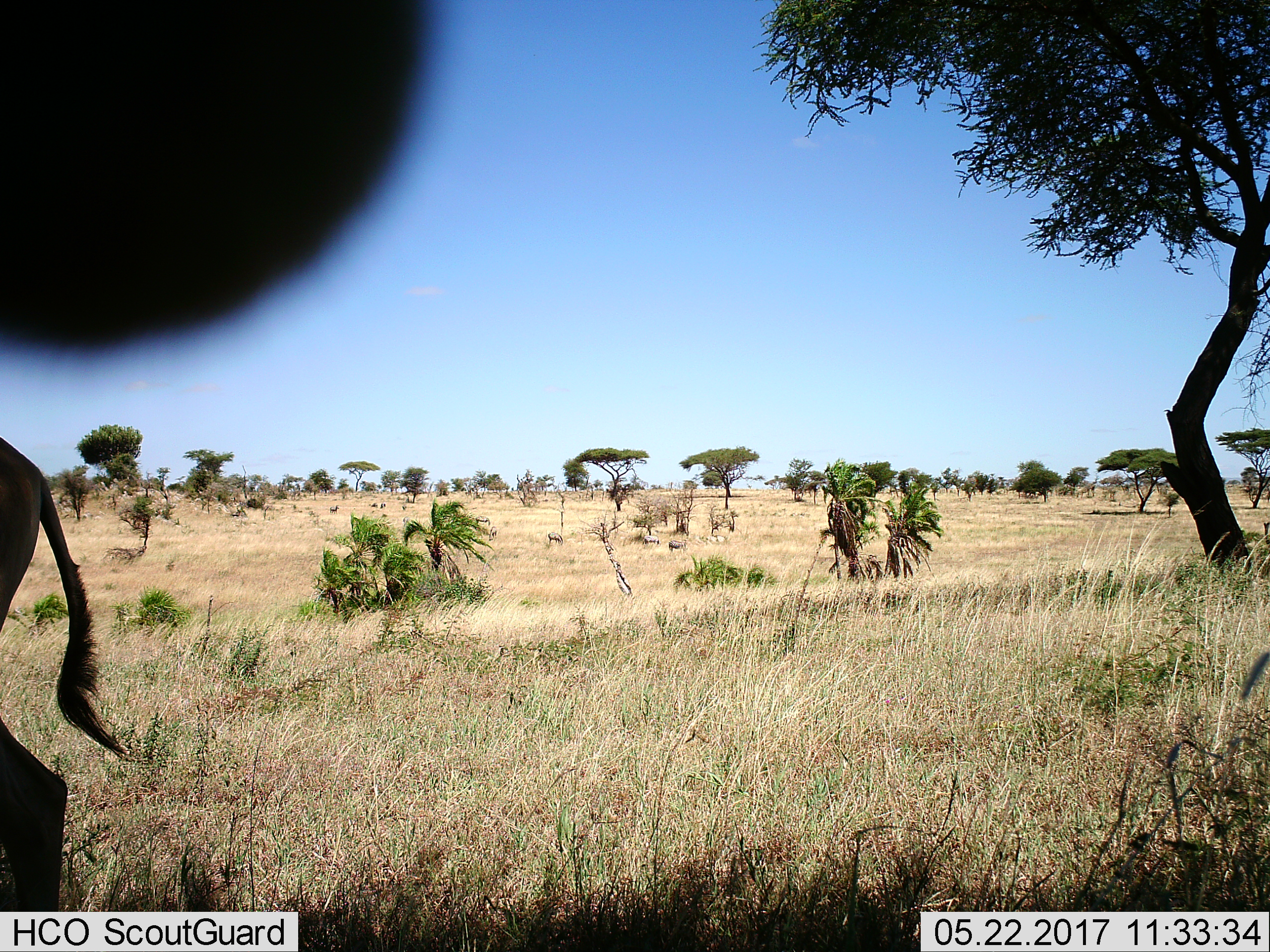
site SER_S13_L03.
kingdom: Animalia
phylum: Chordata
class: Mammalia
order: Artiodactyla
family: Bovidae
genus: Connochaetes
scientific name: Connochaetes taurinus taurinus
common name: blue wildebeest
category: wildebeestblue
Wildebeestblue (blue wildebeest) (Connochaetes taurinus taurinus), count 5. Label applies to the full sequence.